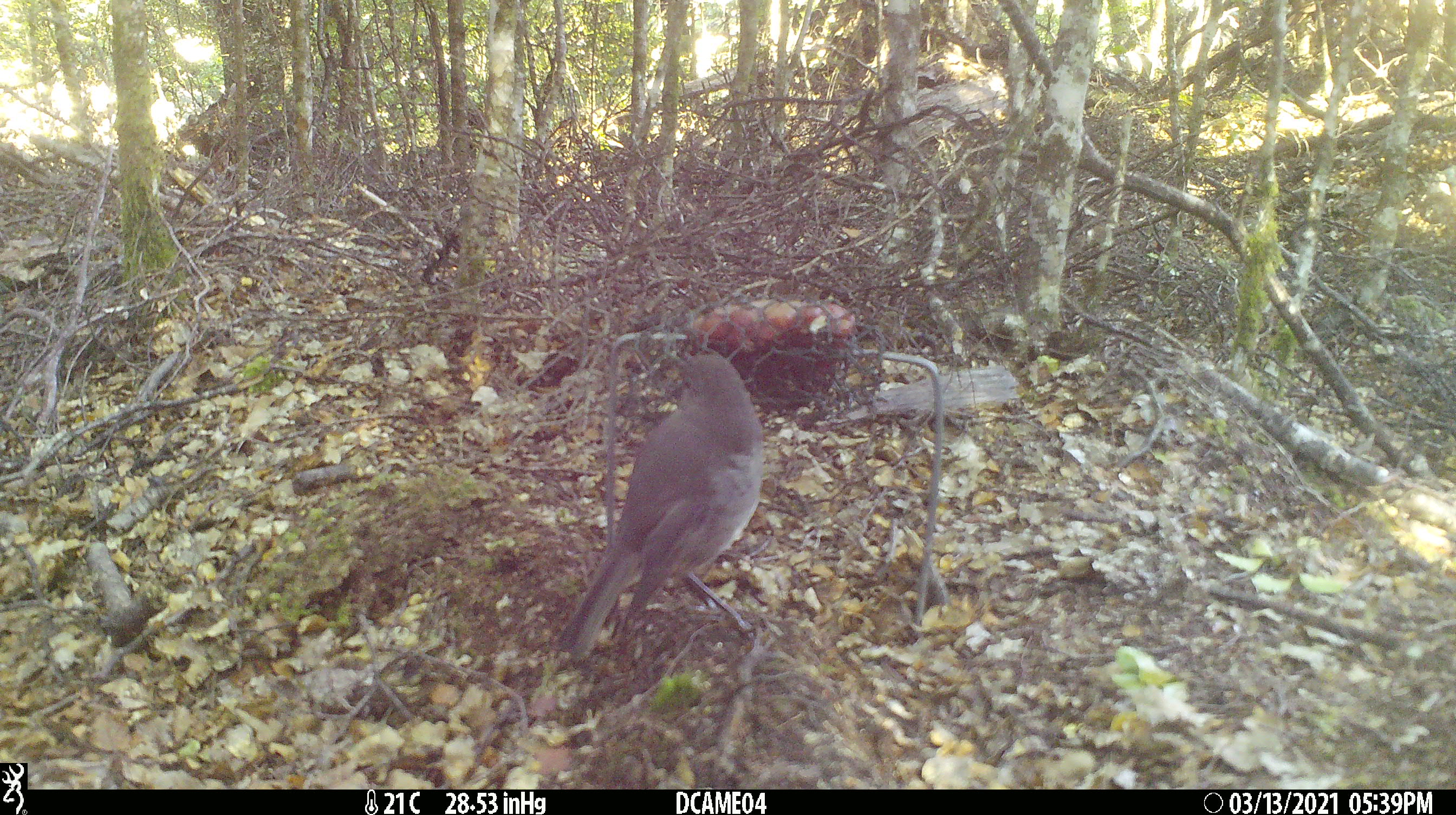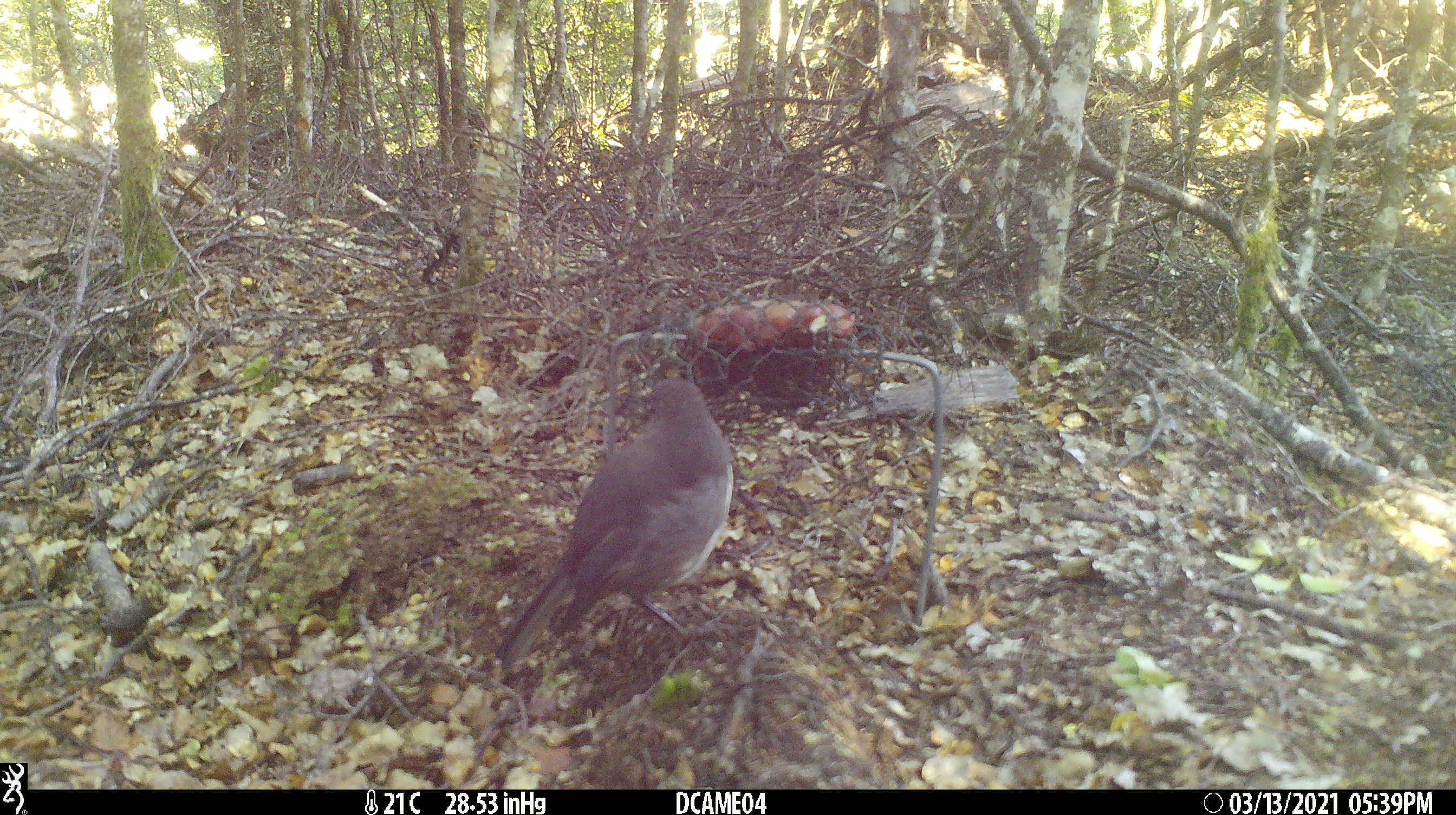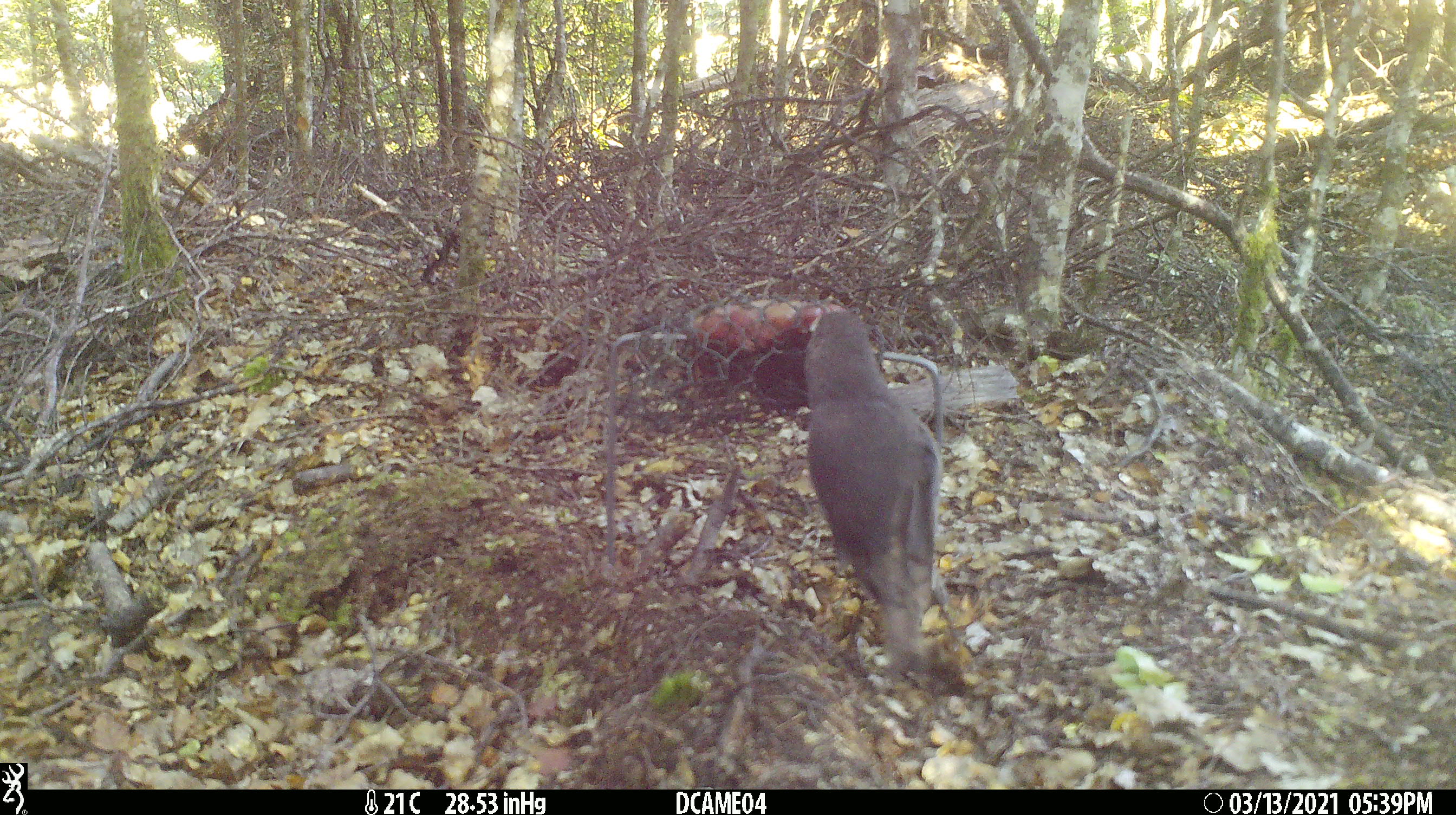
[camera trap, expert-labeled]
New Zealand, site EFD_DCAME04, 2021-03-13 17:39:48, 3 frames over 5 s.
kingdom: Animalia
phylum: Chordata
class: Aves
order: Passeriformes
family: Petroicidae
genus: Petroica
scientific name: Petroica australis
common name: new zealand robin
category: robin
Robin (new zealand robin) (Petroica australis).